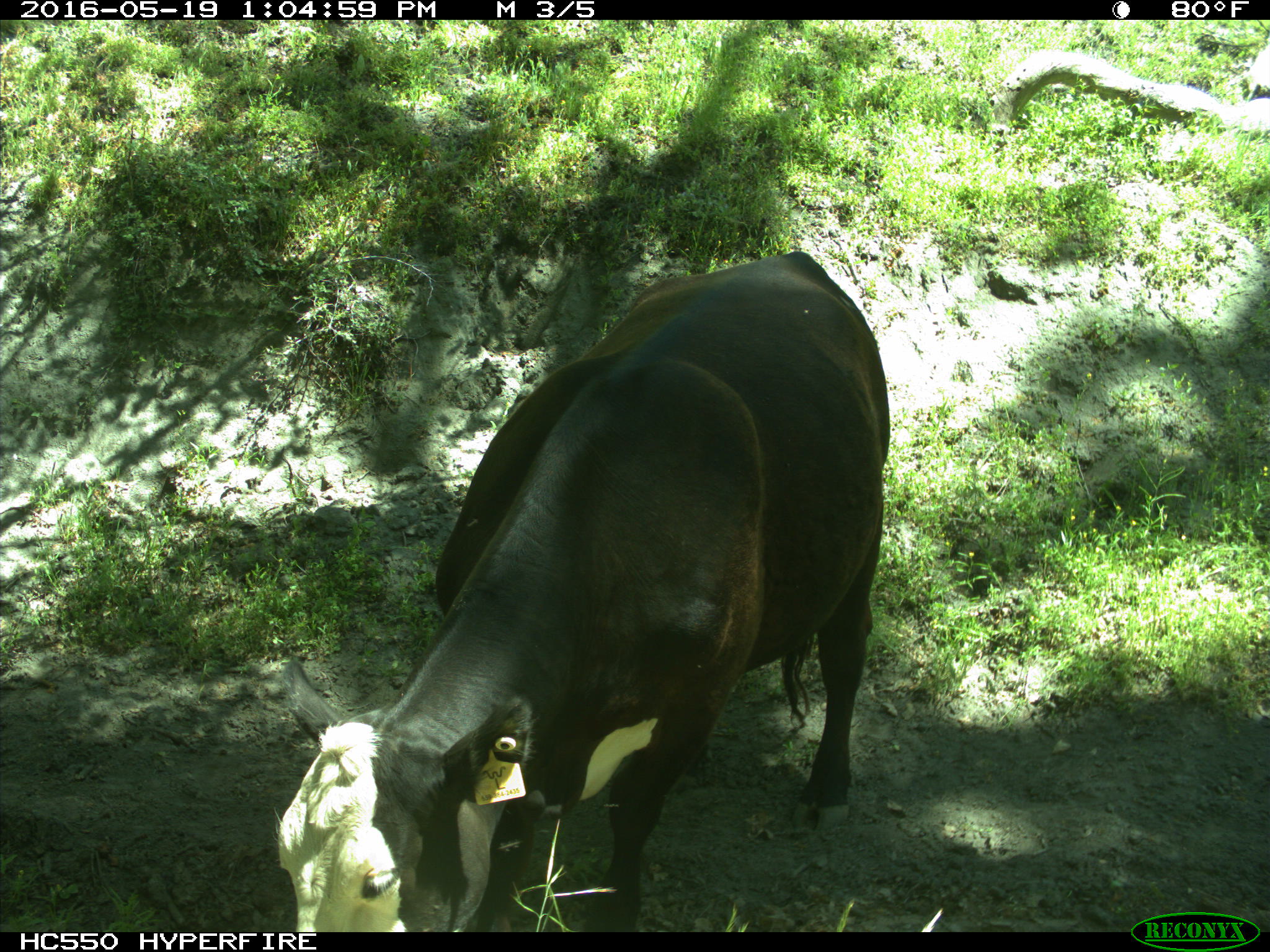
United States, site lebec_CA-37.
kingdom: Animalia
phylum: Chordata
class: Mammalia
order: Artiodactyla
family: Bovidae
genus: Bos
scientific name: Bos taurus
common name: domestic cow